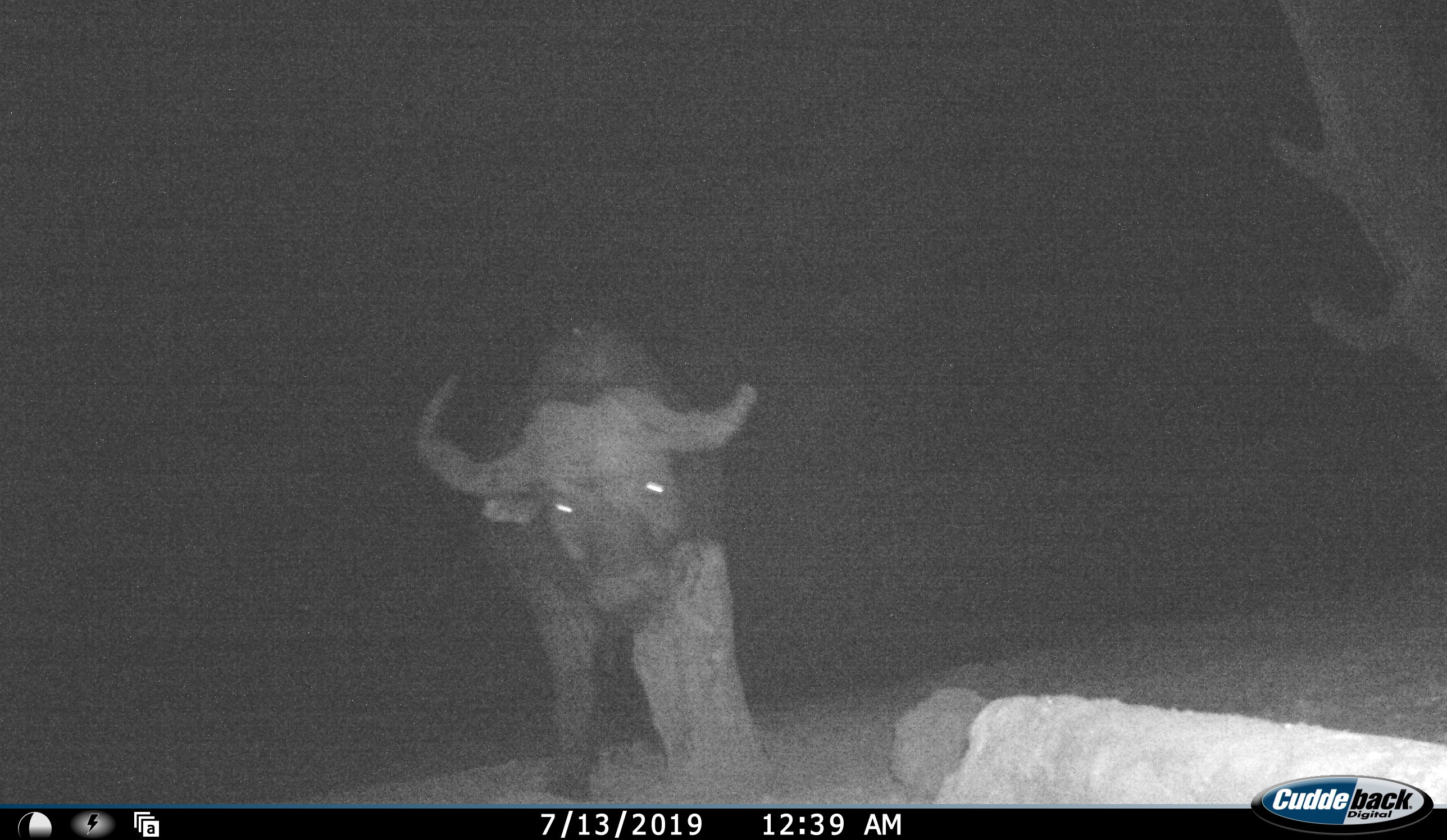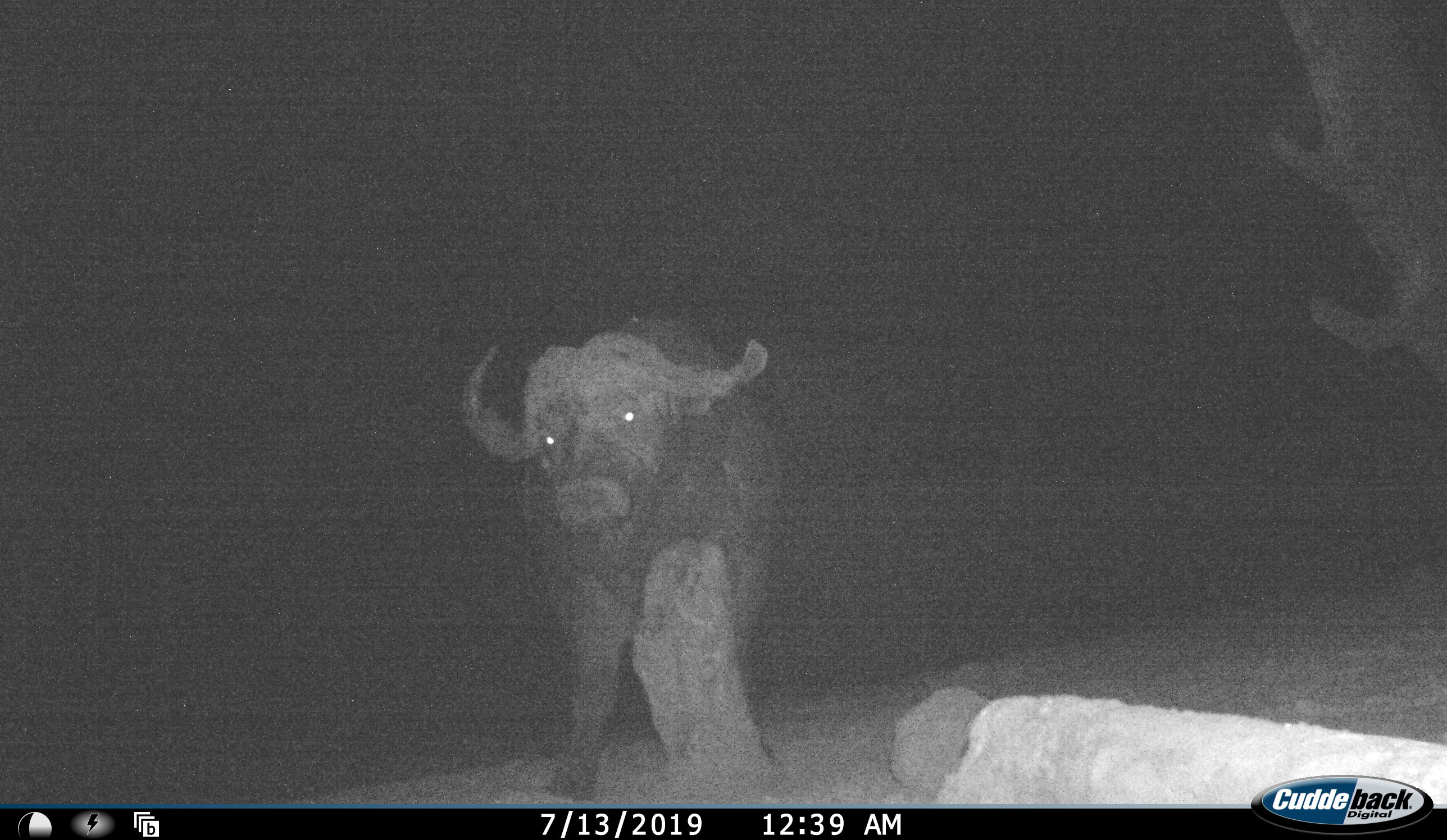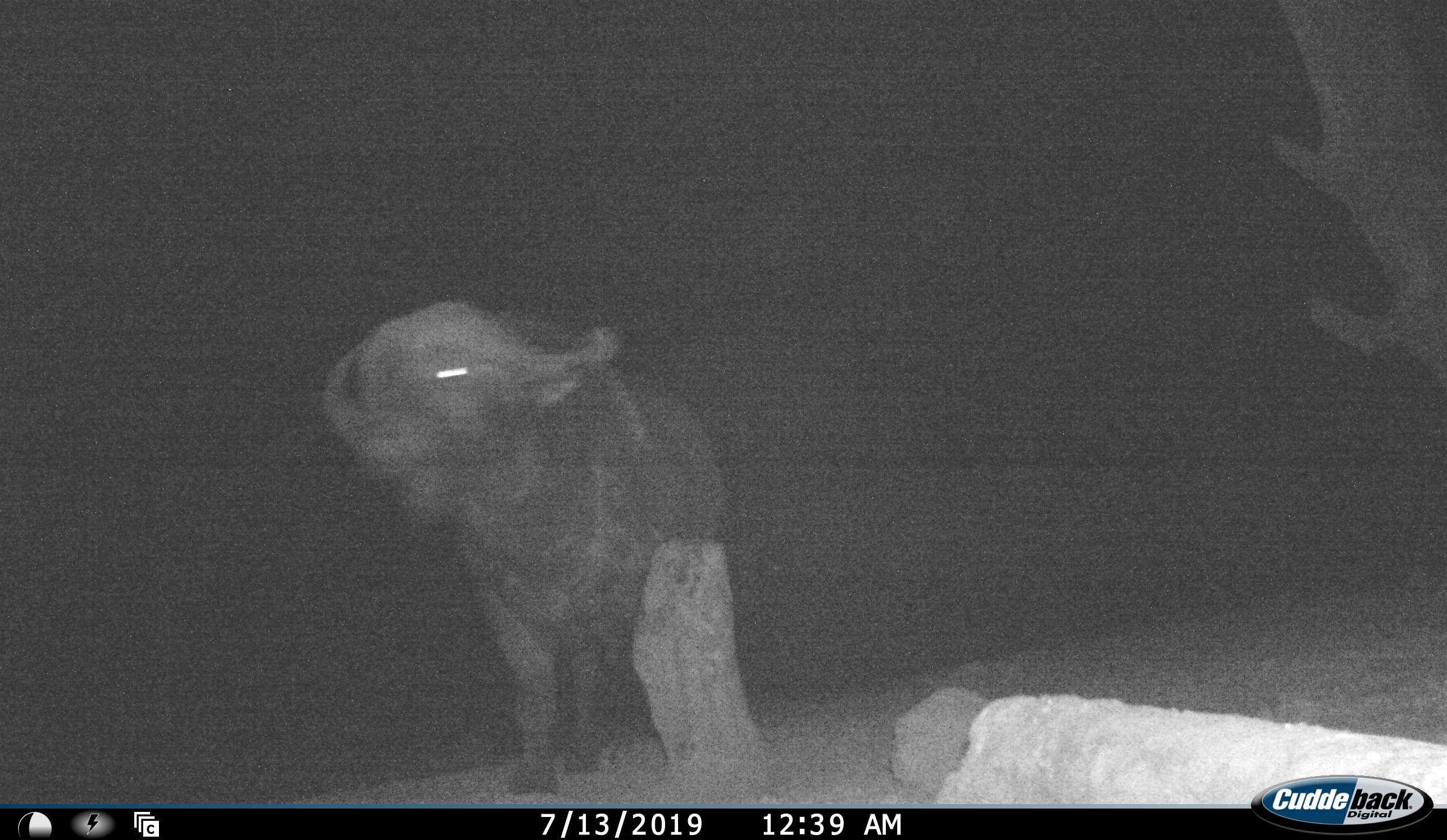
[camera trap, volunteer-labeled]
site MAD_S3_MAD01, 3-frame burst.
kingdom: Animalia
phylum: Chordata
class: Mammalia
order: Artiodactyla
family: Bovidae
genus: Syncerus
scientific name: Syncerus caffer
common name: african buffalo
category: buffalo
Buffalo (african buffalo) (Syncerus caffer), count 1. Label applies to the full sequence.